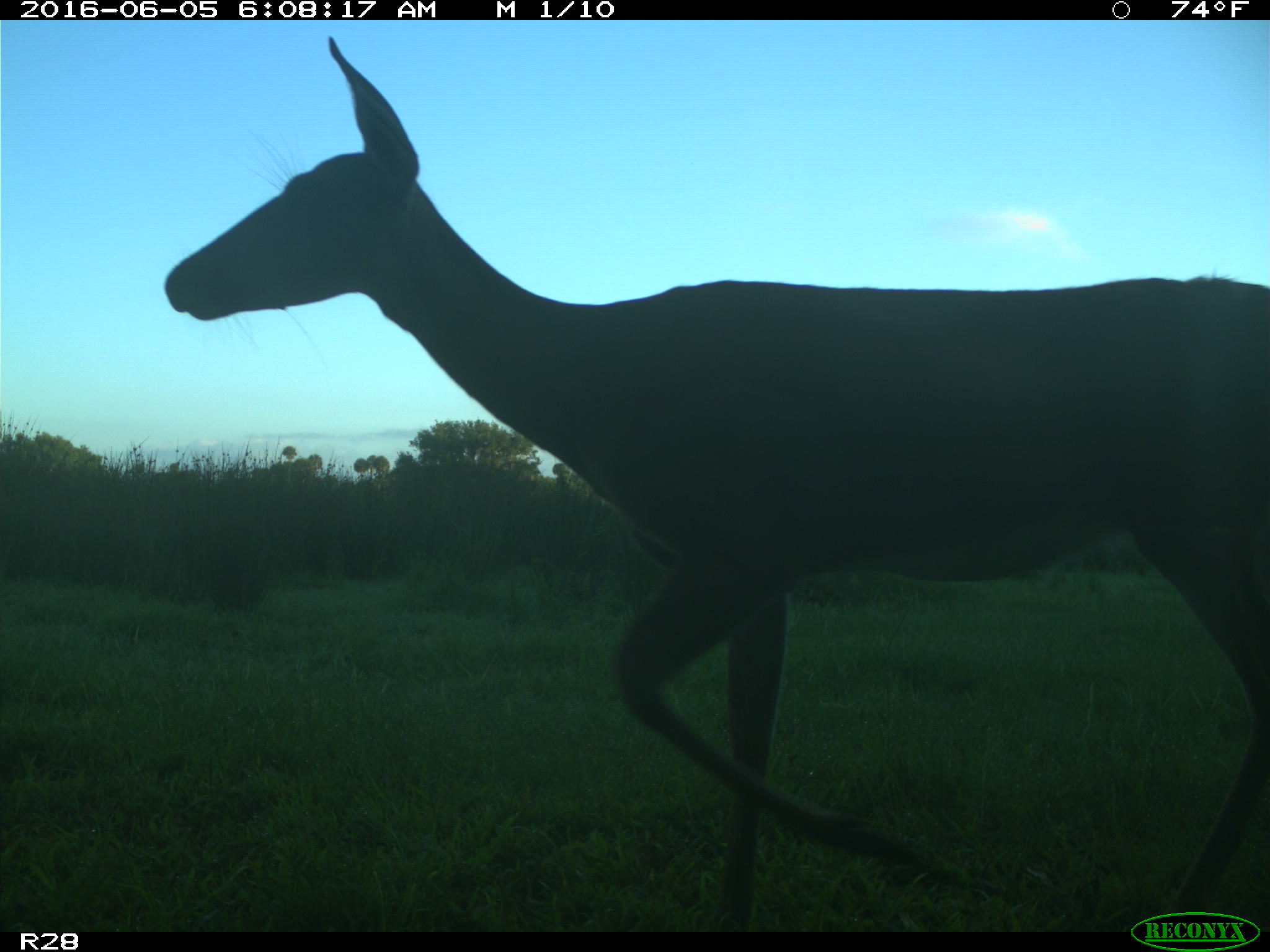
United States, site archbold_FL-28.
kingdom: Animalia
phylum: Chordata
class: Mammalia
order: Artiodactyla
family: Cervidae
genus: Odocoileus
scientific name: Odocoileus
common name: deer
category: unidentified deer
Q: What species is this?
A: Unidentified deer (deer) (Odocoileus).